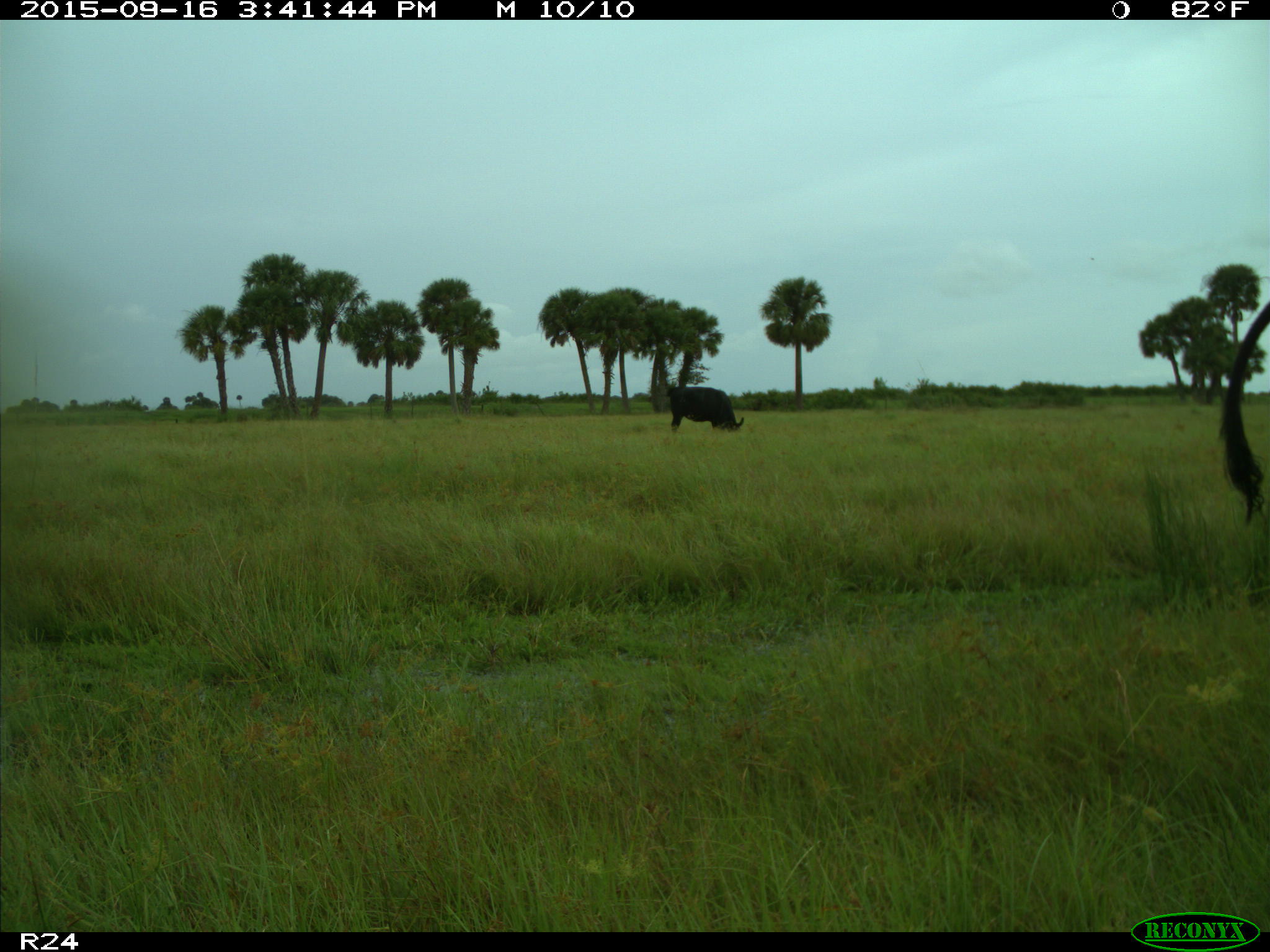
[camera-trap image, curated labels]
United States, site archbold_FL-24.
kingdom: Animalia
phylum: Chordata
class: Mammalia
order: Artiodactyla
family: Bovidae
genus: Bos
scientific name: Bos taurus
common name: domestic cow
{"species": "Bos taurus (domestic cow)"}